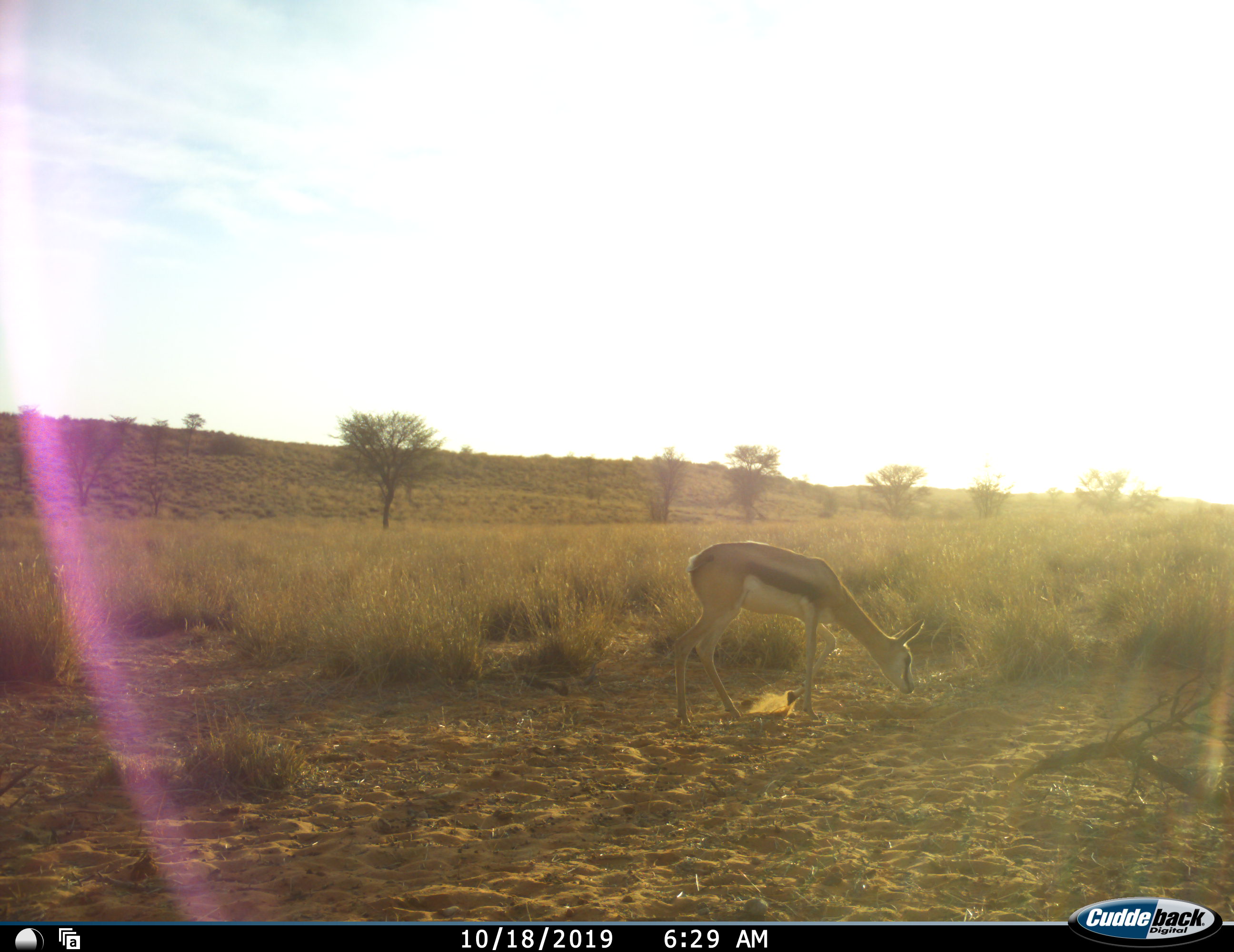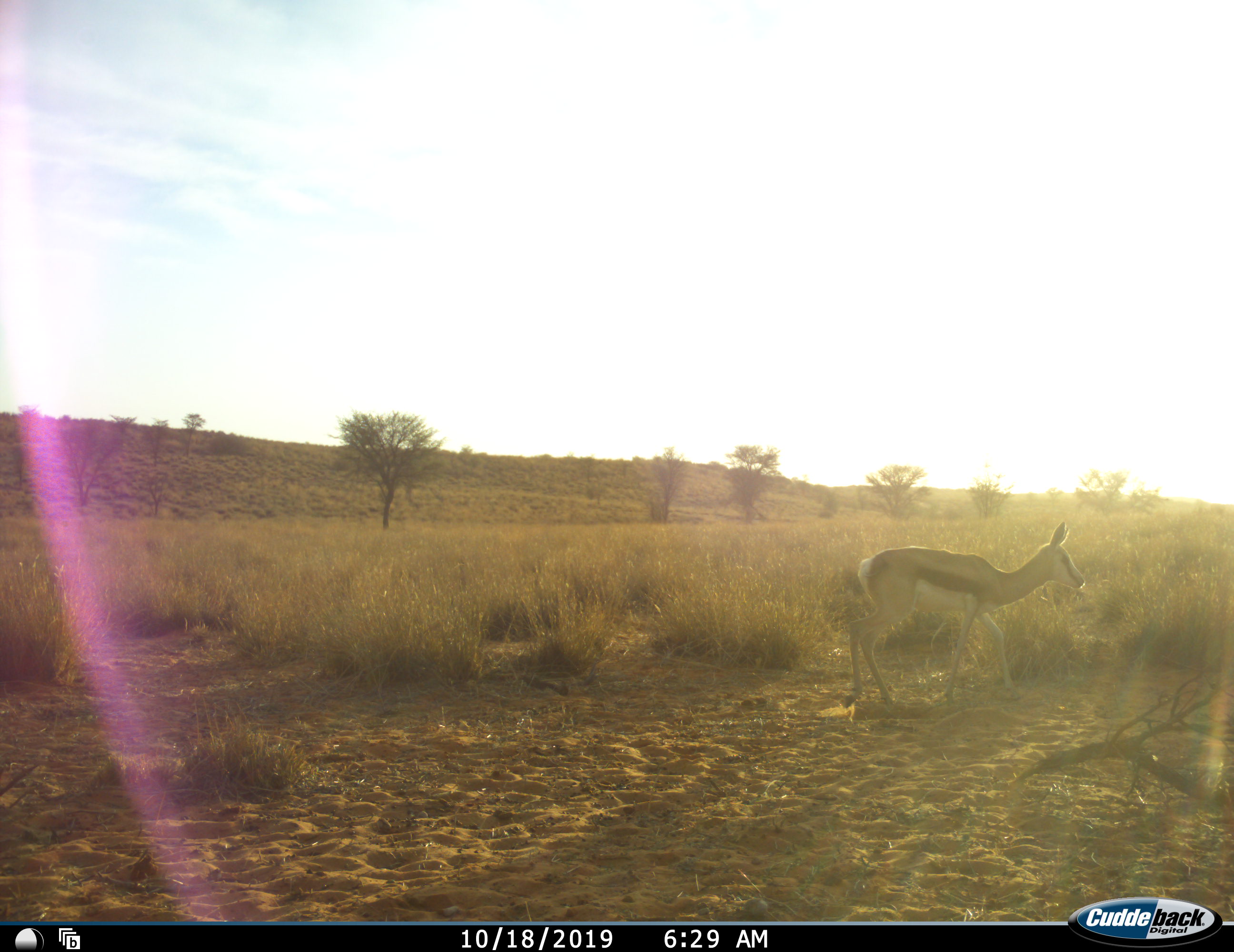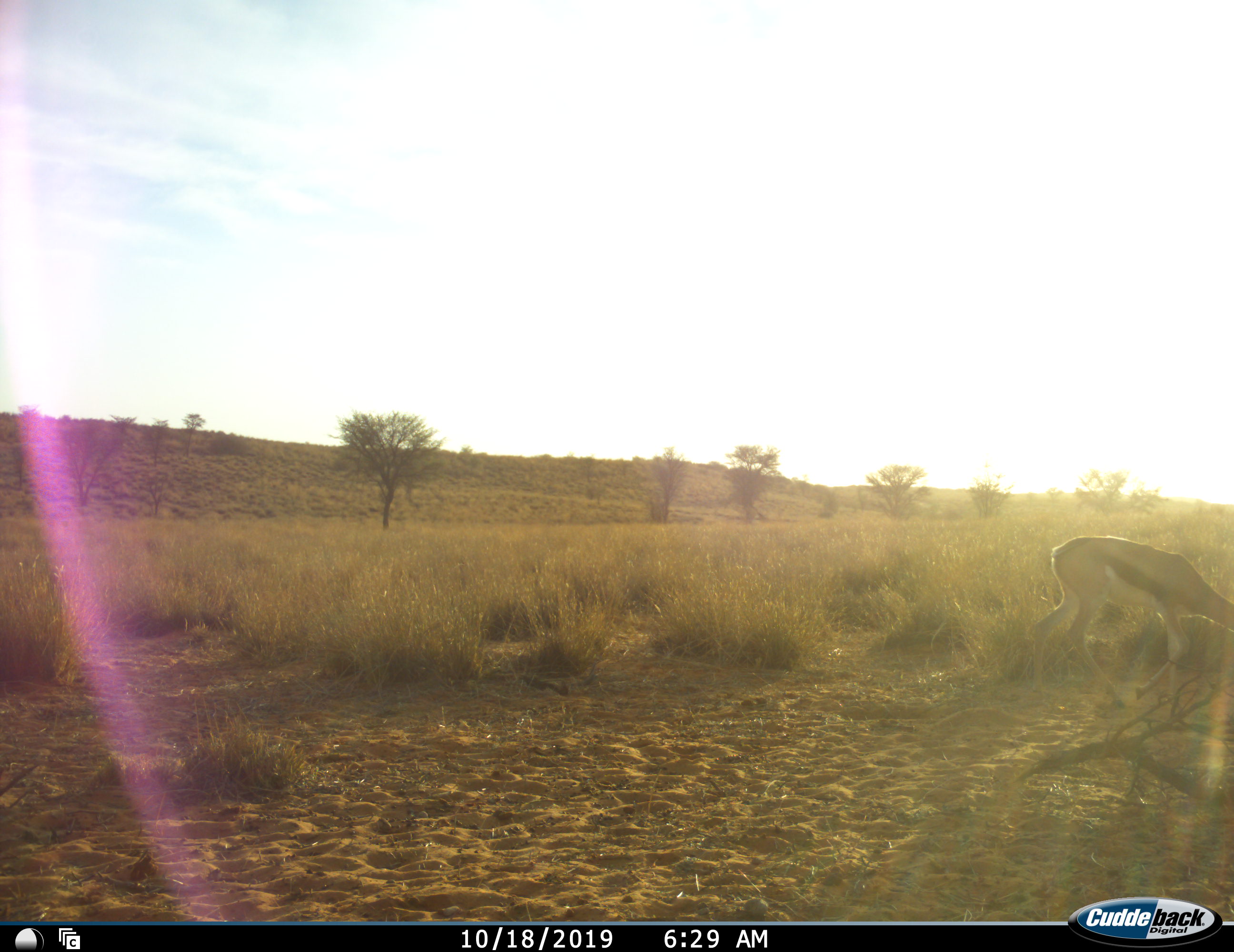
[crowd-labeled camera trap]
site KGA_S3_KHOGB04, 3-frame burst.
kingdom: Animalia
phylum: Chordata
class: Mammalia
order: Artiodactyla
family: Bovidae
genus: Antidorcas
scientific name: Antidorcas marsupialis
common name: springbok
Springbok (Antidorcas marsupialis), count 1. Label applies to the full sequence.